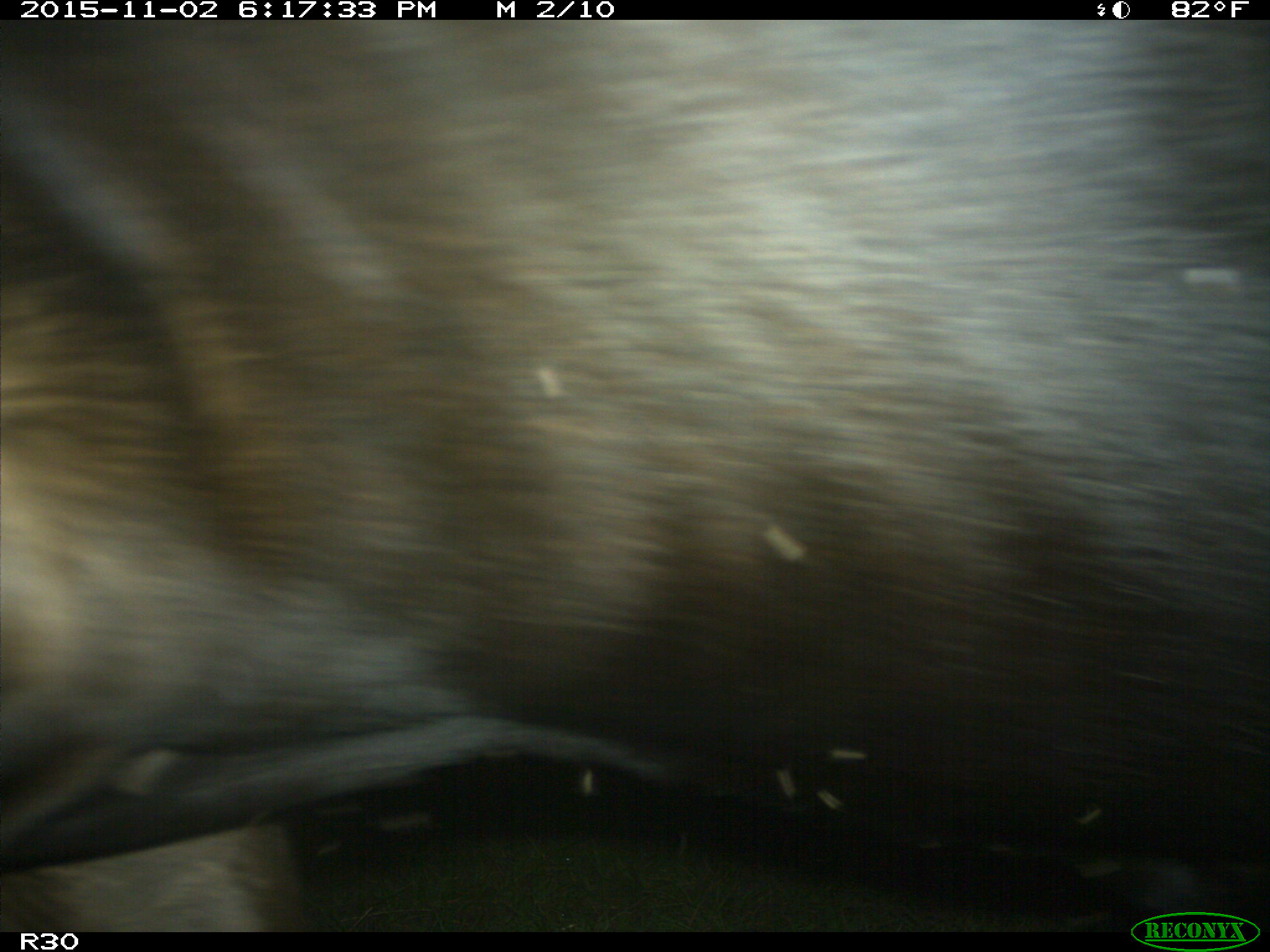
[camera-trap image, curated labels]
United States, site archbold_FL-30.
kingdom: Animalia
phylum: Chordata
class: Mammalia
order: Artiodactyla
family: Bovidae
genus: Bos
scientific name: Bos taurus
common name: domestic cow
Bos taurus (domestic cow).